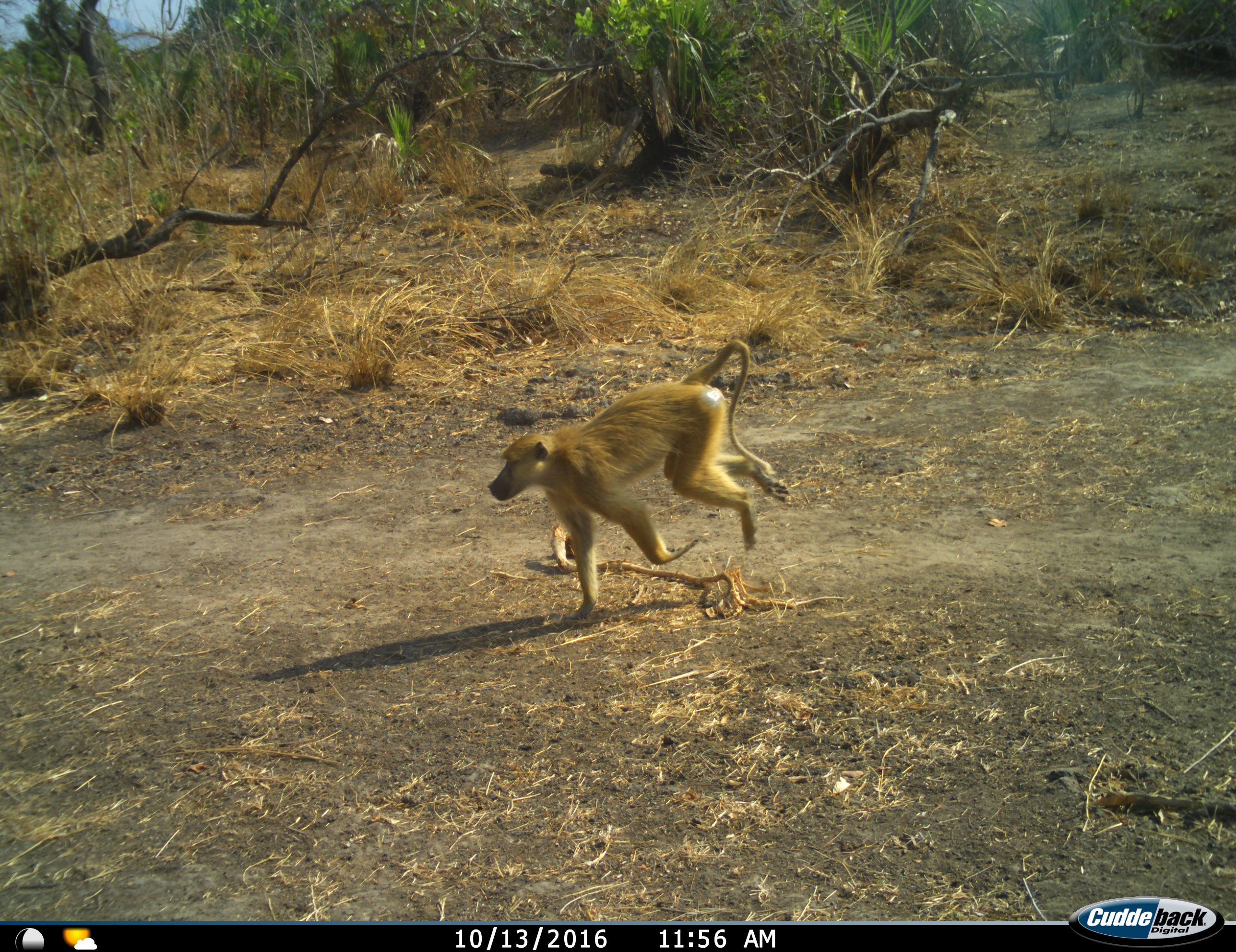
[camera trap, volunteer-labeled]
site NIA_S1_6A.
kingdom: Animalia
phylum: Chordata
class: Mammalia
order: Primates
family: Cercopithecidae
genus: Papio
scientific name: Papio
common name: baboon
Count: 1.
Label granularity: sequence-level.